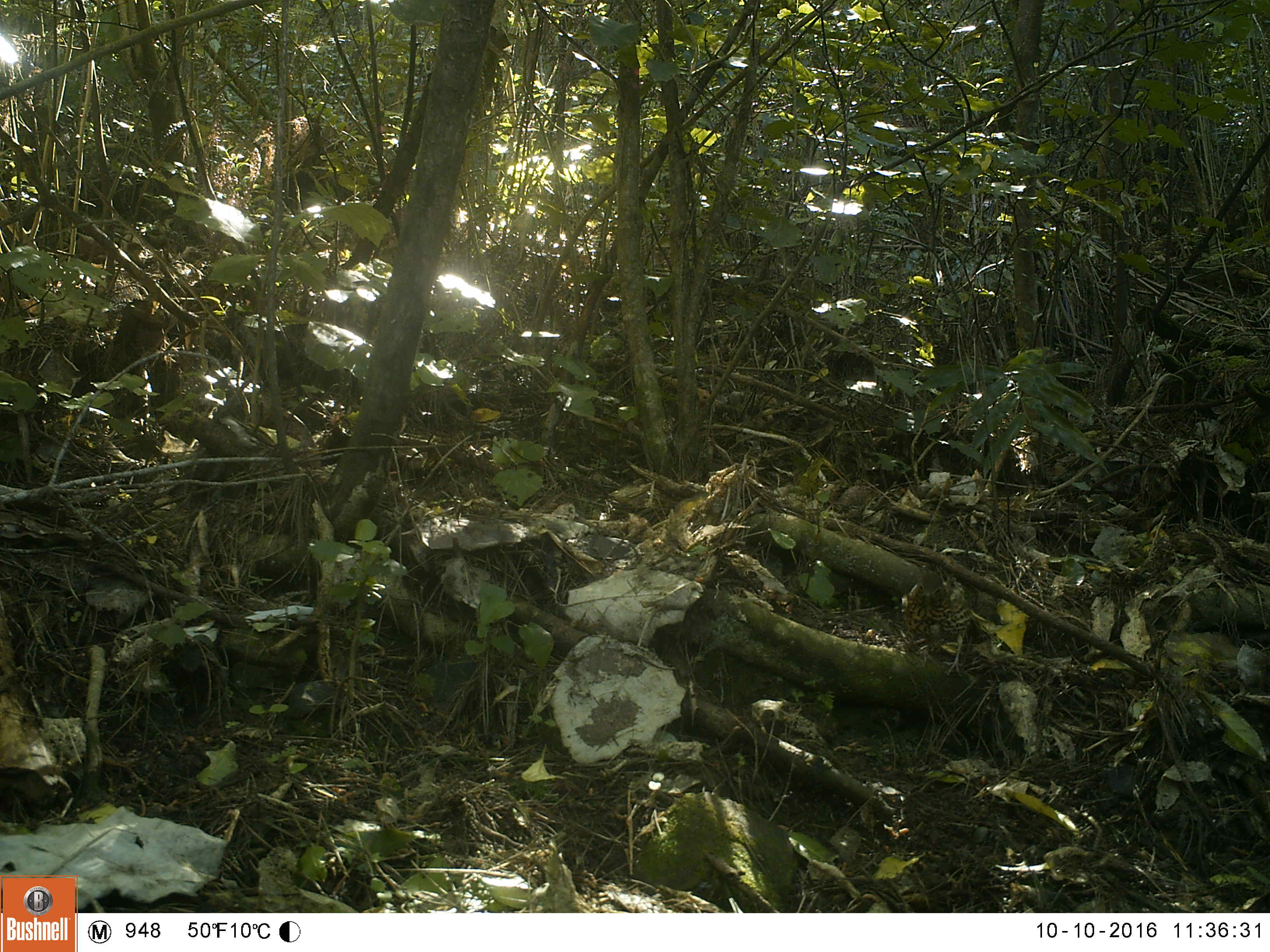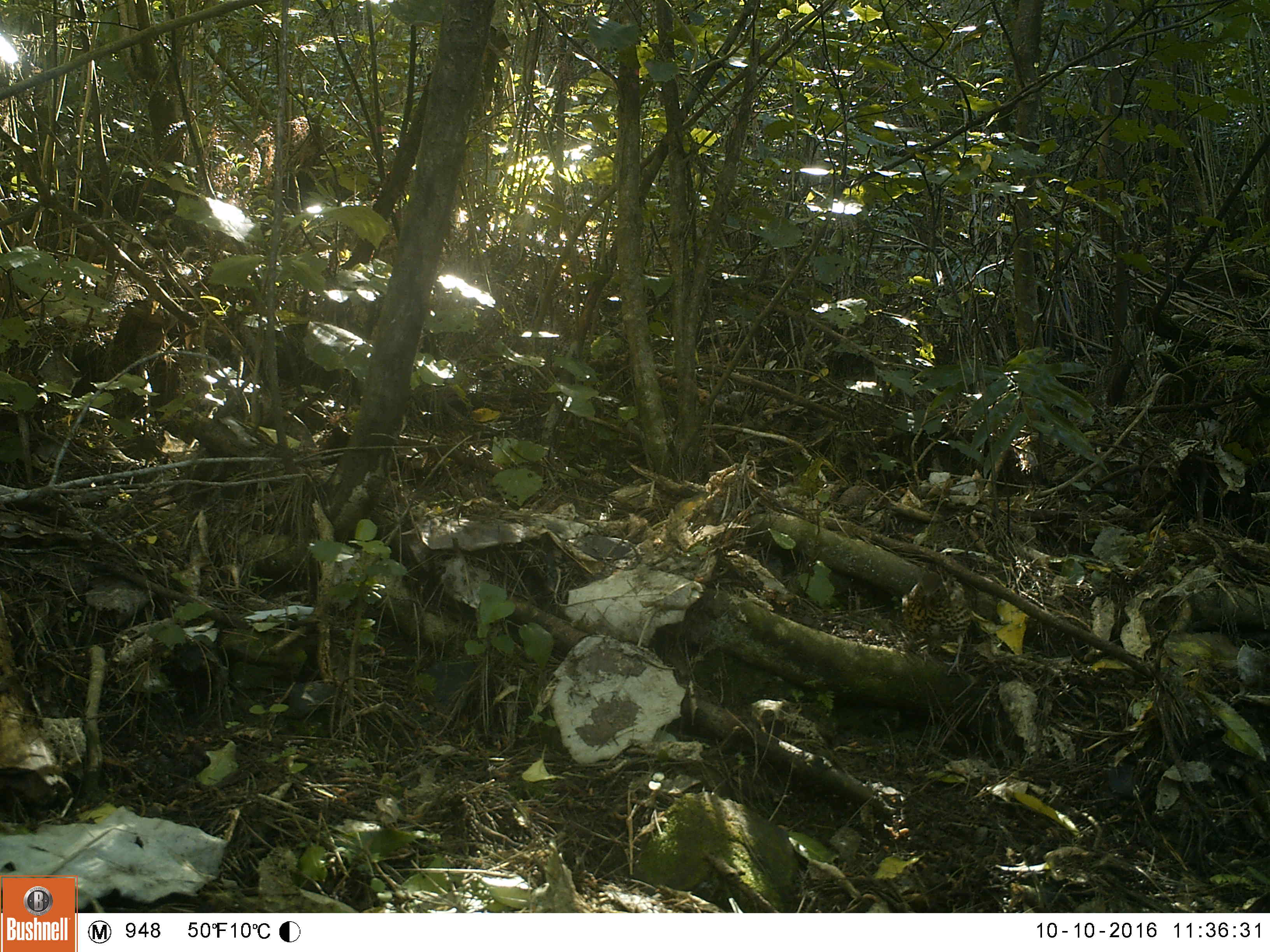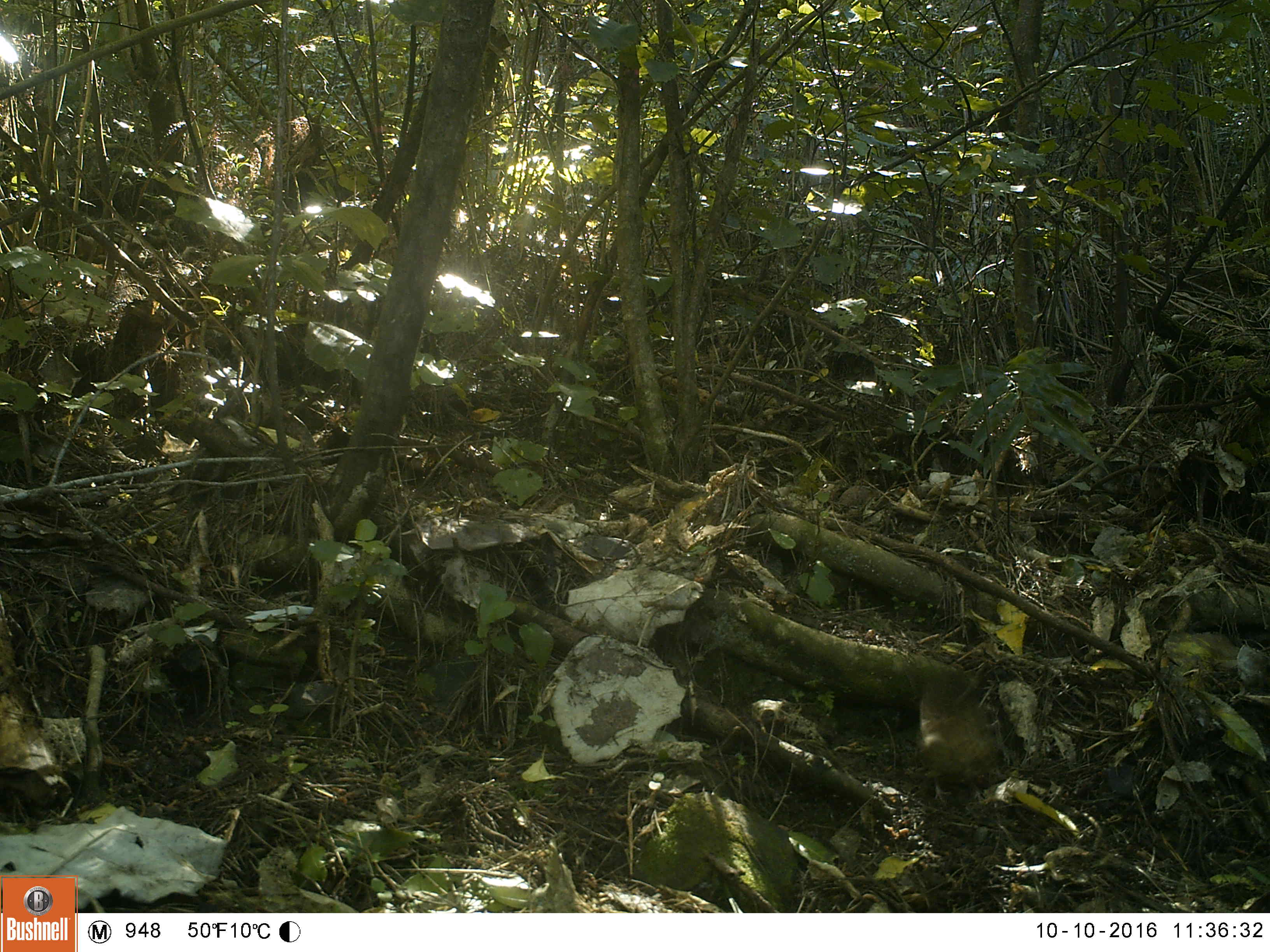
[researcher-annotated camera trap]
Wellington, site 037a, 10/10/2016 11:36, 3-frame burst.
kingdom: Animalia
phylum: Chordata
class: Aves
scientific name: Aves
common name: bird